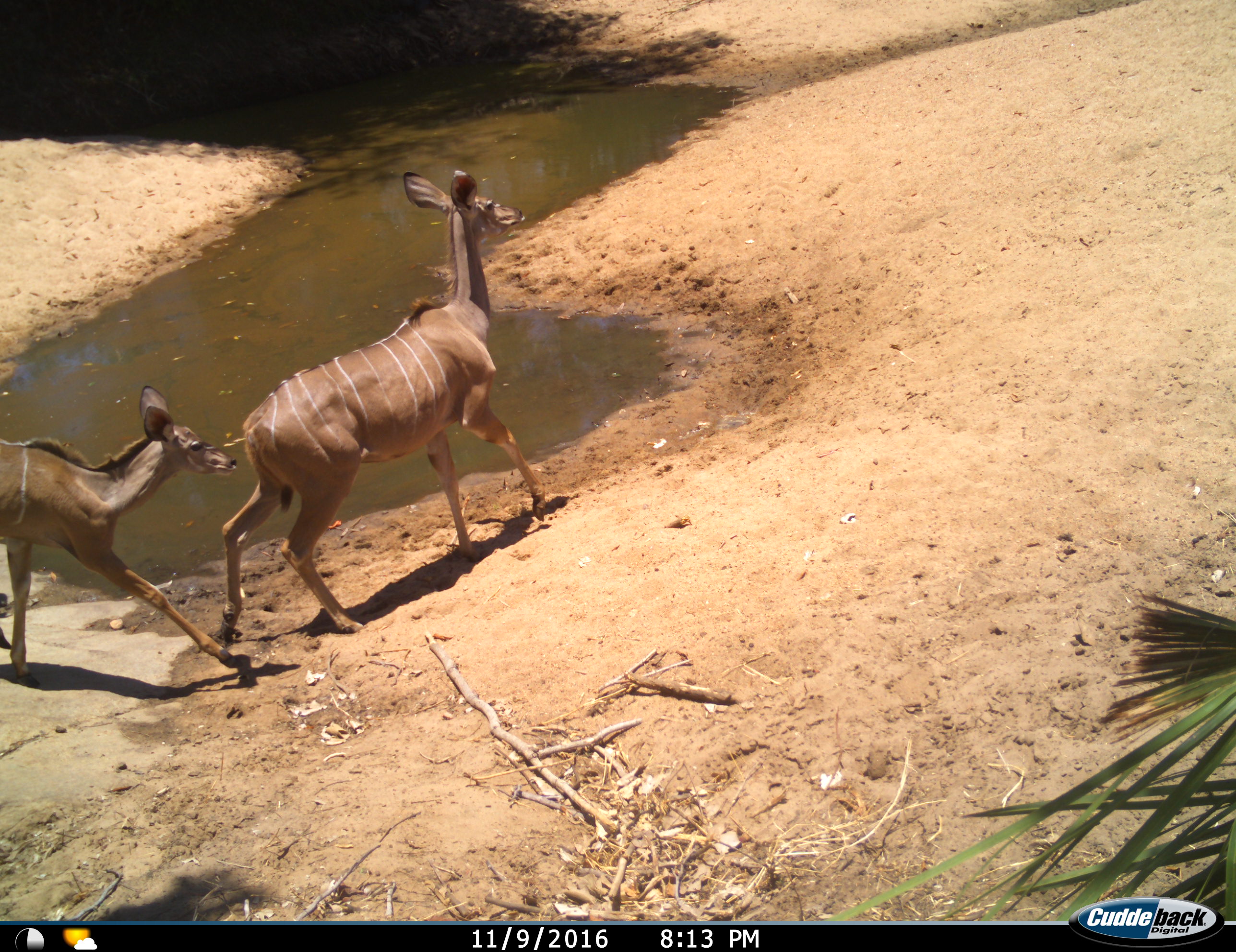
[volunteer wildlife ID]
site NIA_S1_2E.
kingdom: Animalia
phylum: Chordata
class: Mammalia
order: Artiodactyla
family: Bovidae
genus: Tragelaphus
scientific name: Tragelaphus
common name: kudu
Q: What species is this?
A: Kudu (Tragelaphus).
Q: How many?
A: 2.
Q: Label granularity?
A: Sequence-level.